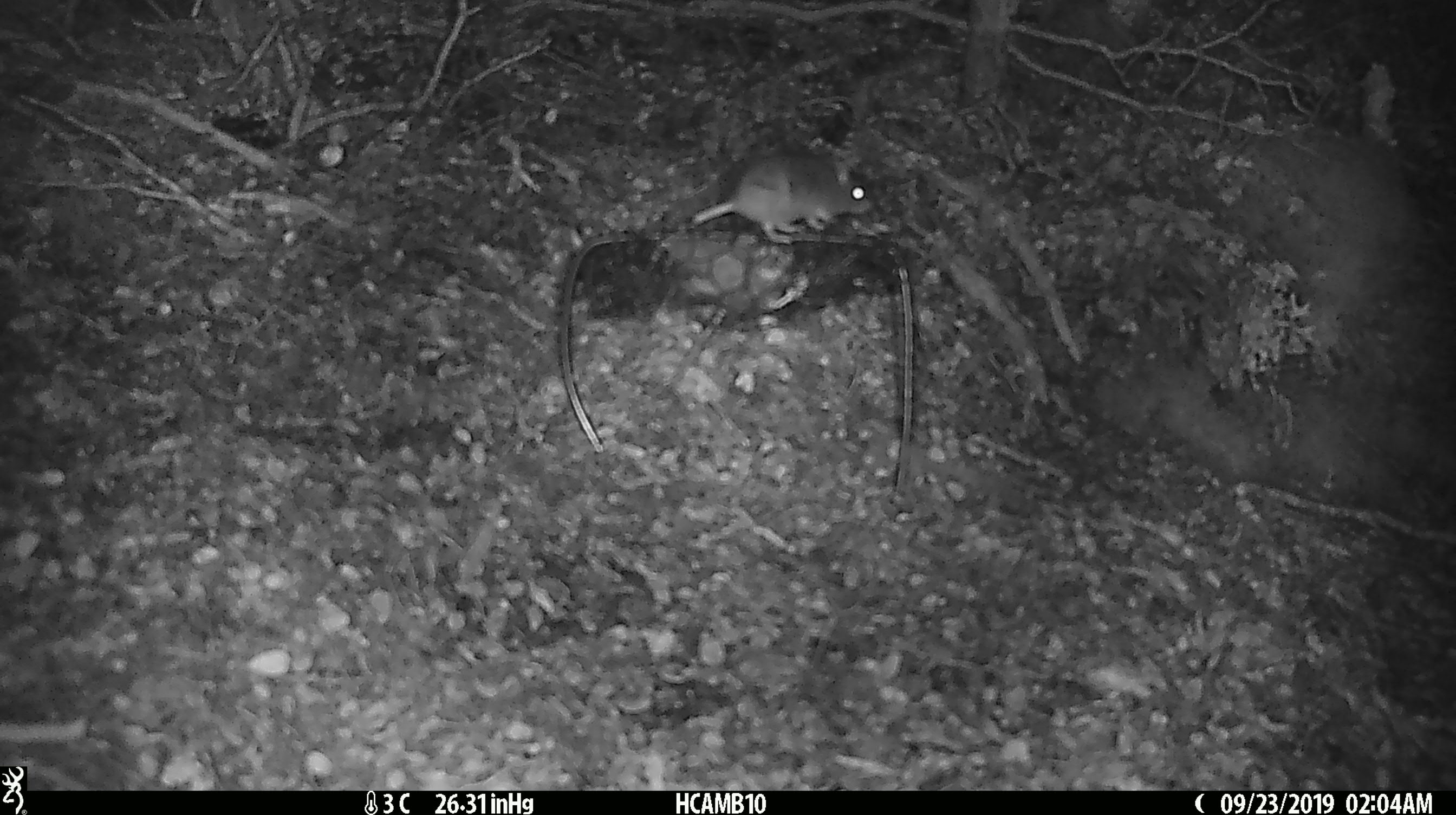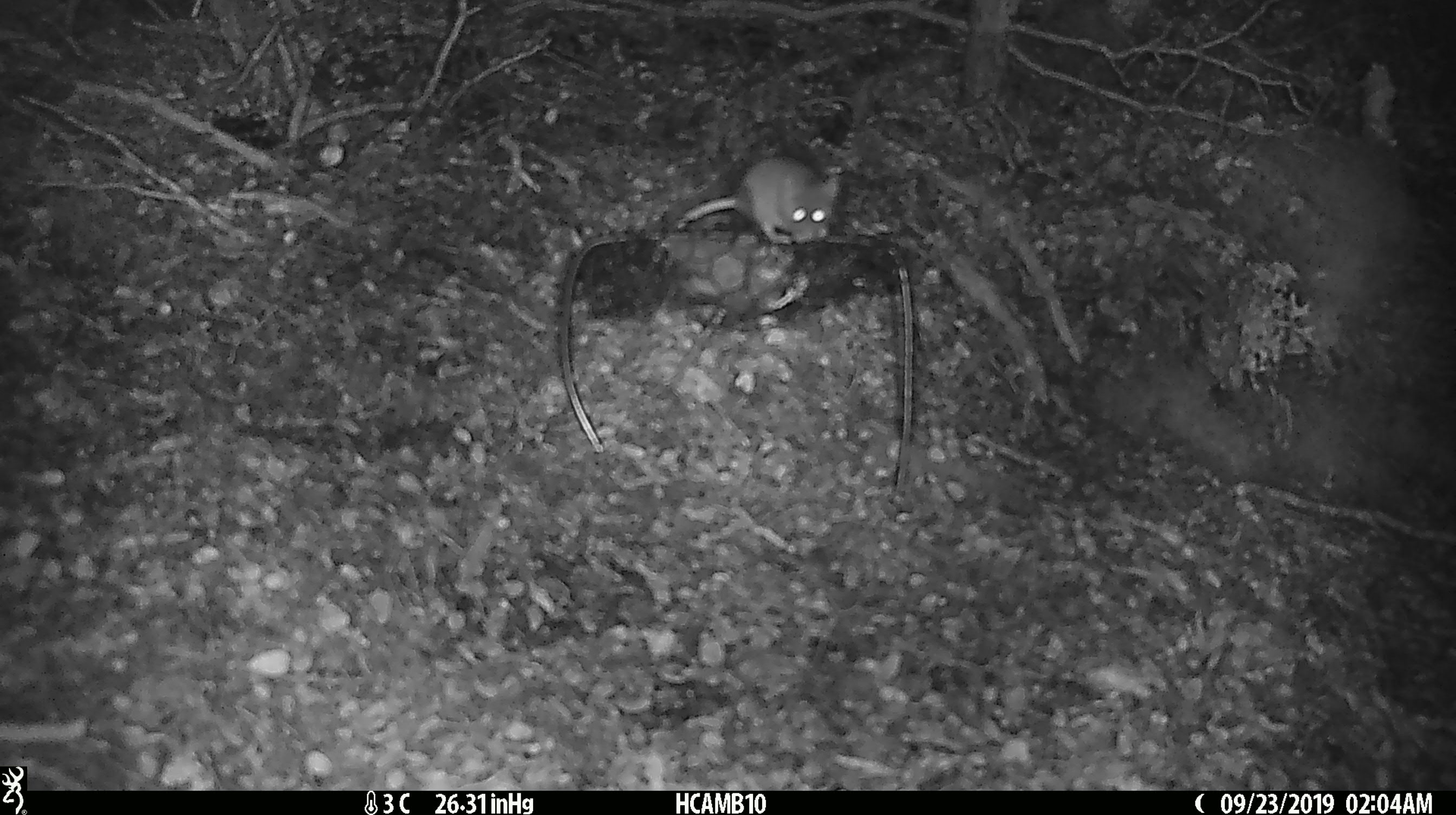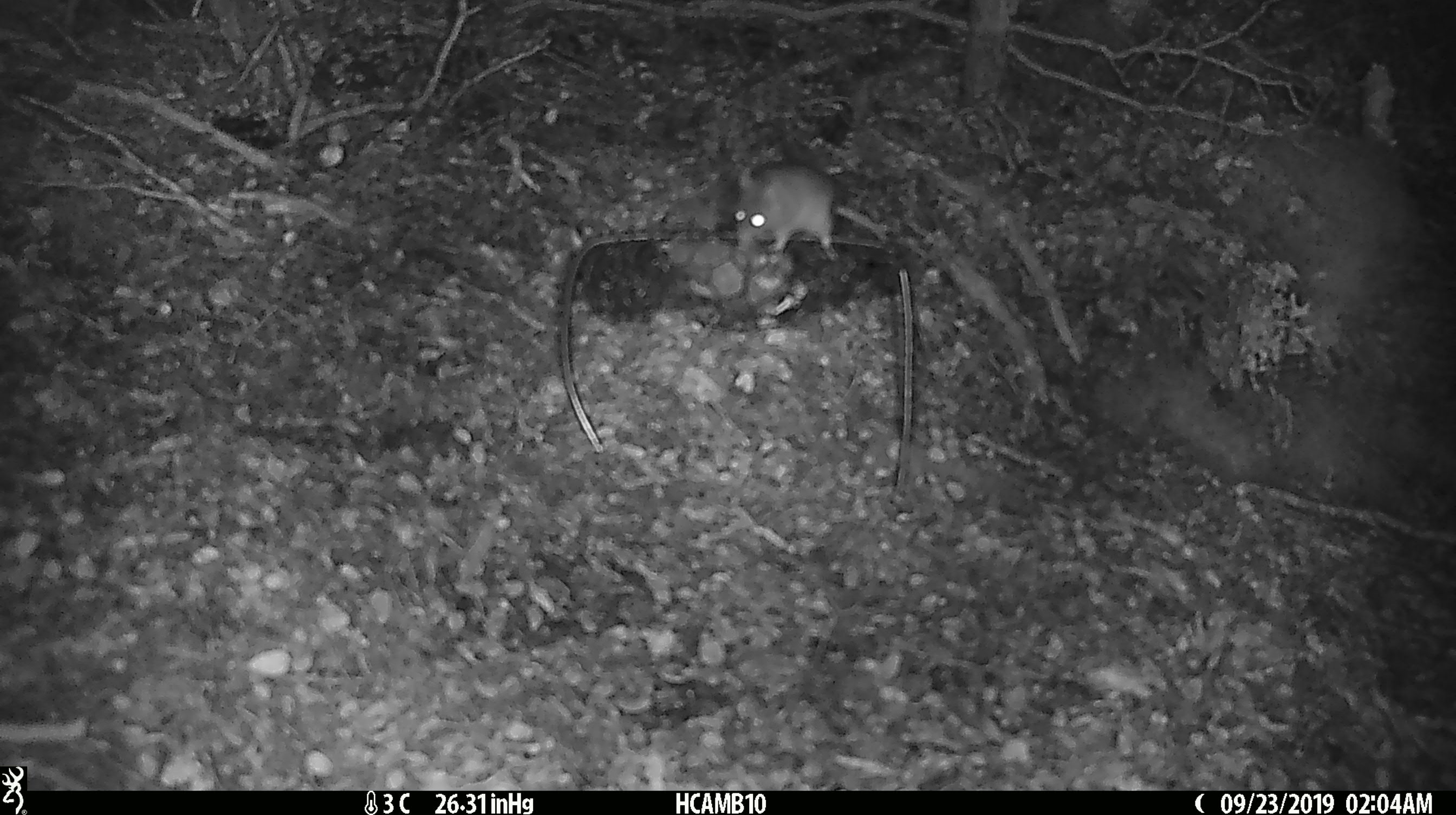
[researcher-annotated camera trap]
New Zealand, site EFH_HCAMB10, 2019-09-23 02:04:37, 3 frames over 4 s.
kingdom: Animalia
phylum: Chordata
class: Mammalia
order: Rodentia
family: Muridae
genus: Mus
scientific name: Mus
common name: mouse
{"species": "mouse (Mus)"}